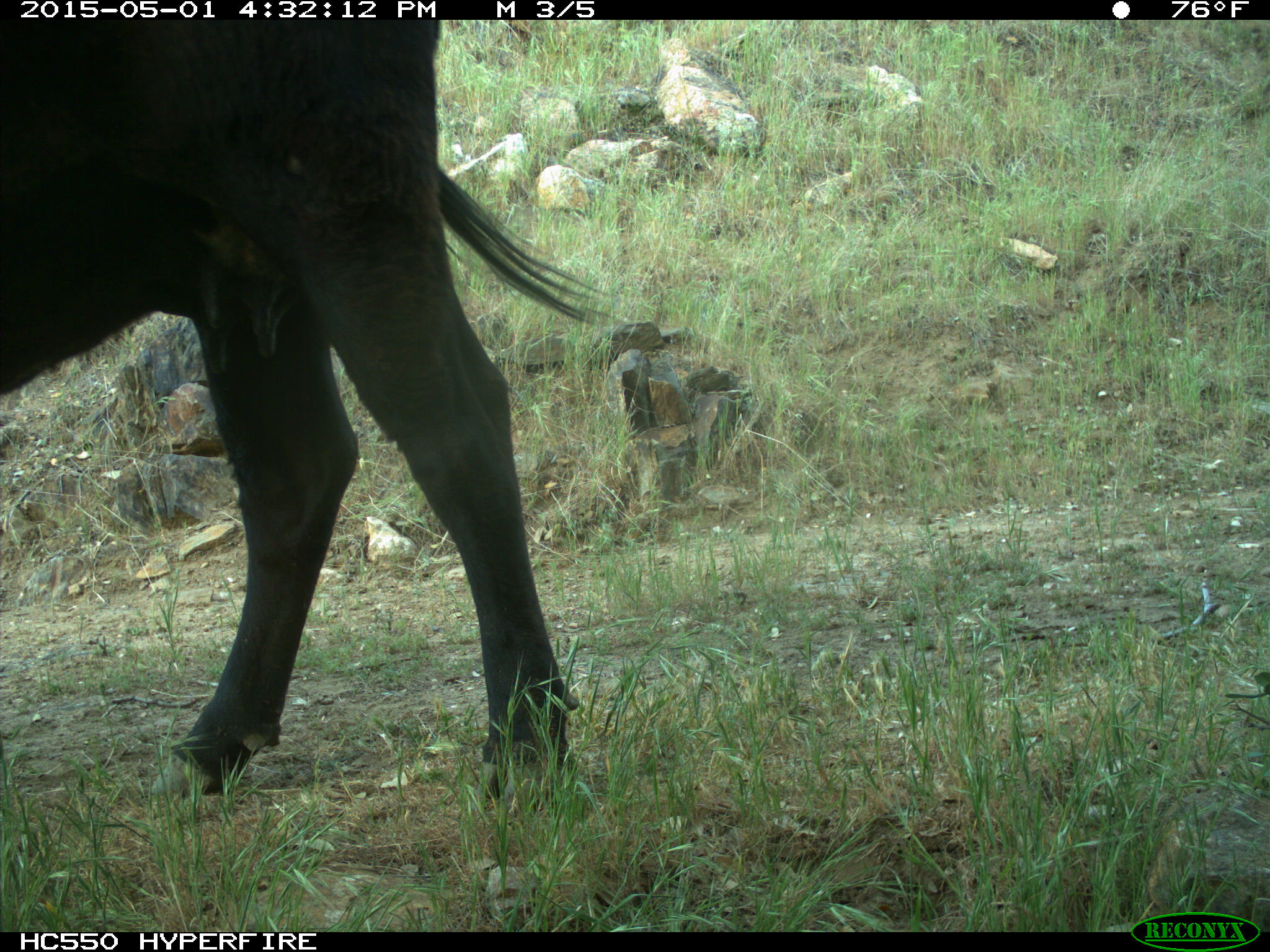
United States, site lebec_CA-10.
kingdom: Animalia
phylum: Chordata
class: Mammalia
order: Artiodactyla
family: Bovidae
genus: Bos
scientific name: Bos taurus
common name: domestic cow